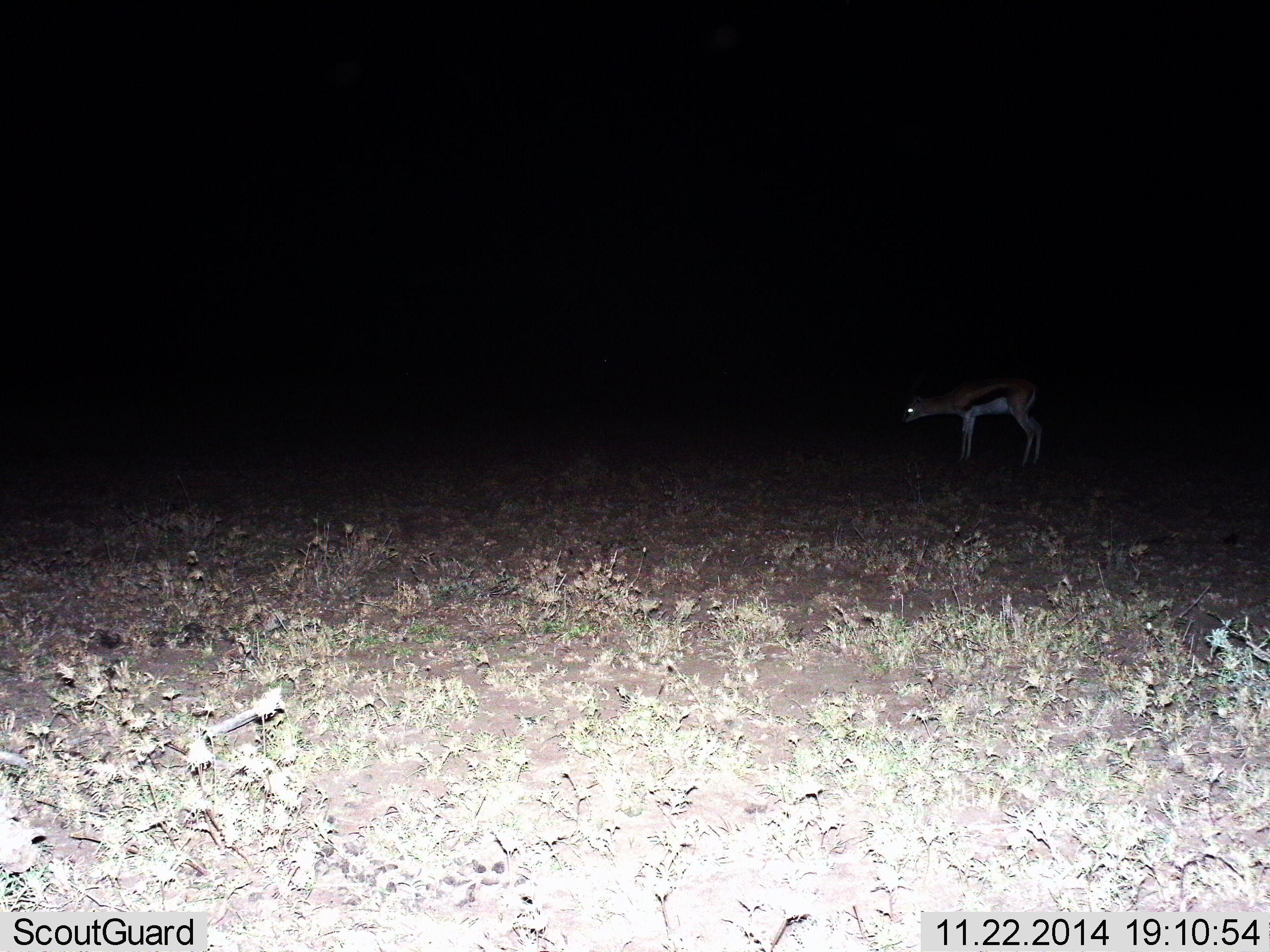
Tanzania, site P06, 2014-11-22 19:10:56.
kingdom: Animalia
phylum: Chordata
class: Mammalia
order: Artiodactyla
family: Bovidae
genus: Eudorcas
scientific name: Eudorcas thomsonii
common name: thomson's gazelle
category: gazellethomsons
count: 1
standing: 90%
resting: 0%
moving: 0%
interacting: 0%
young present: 0%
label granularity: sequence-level